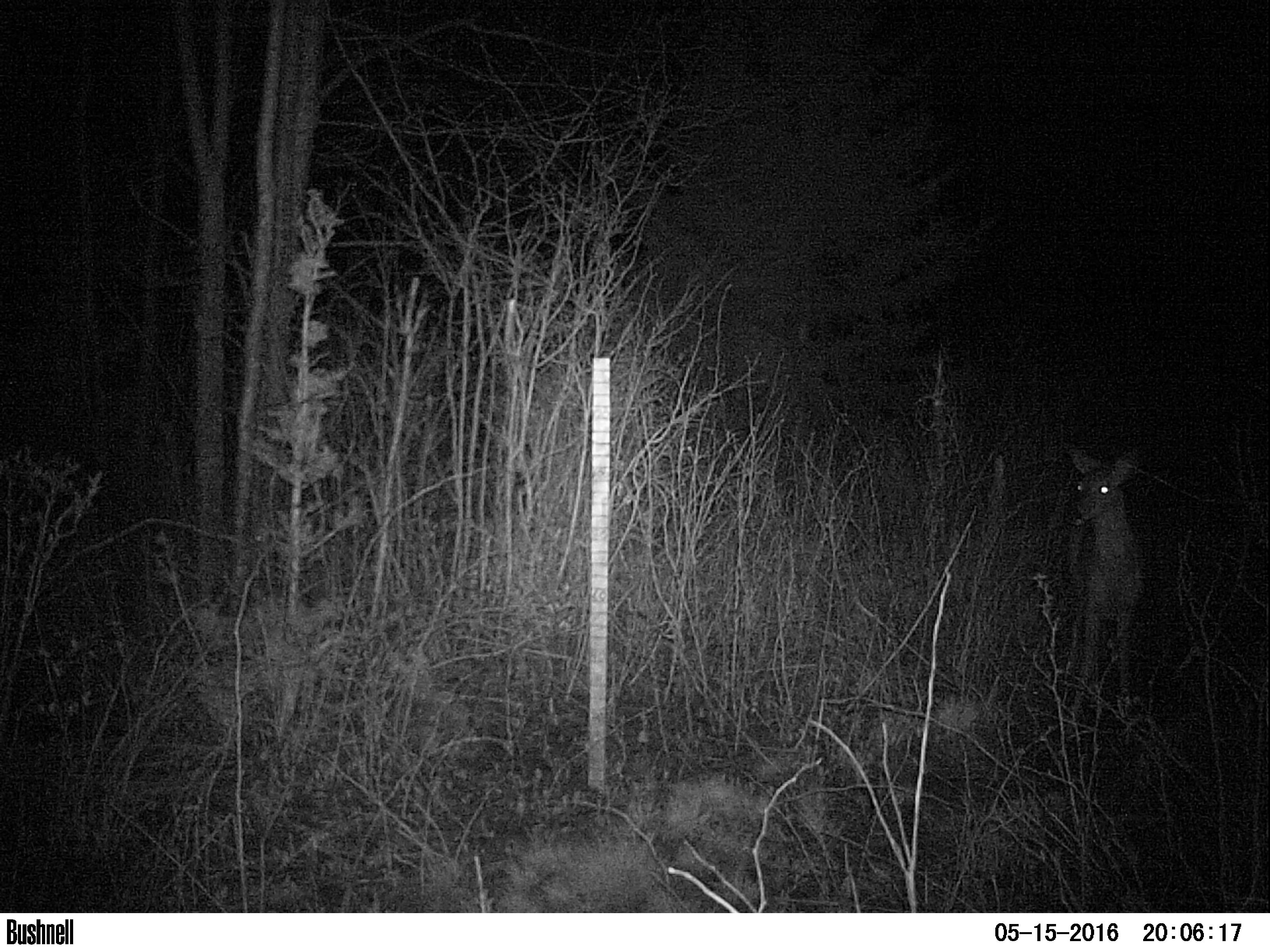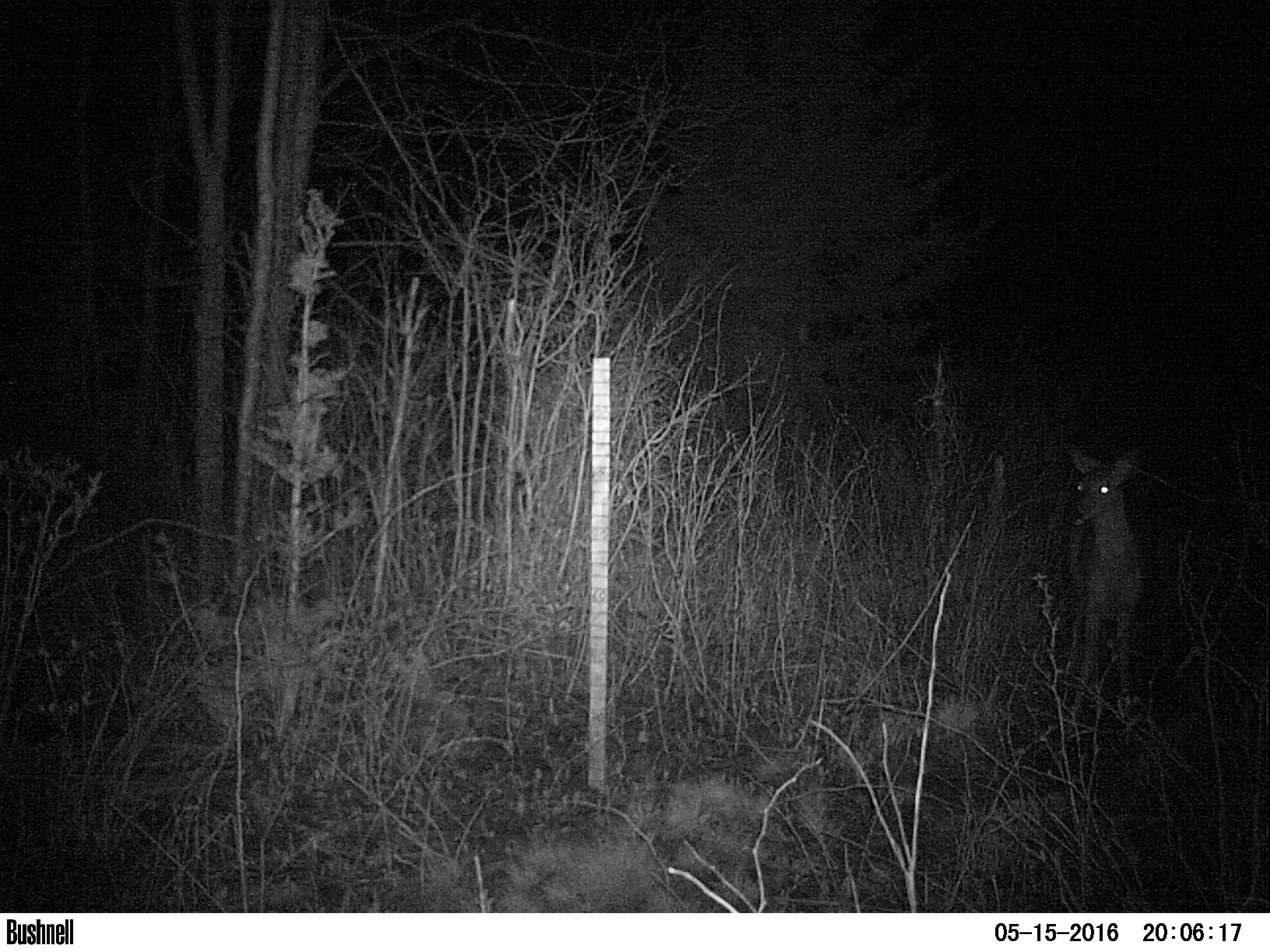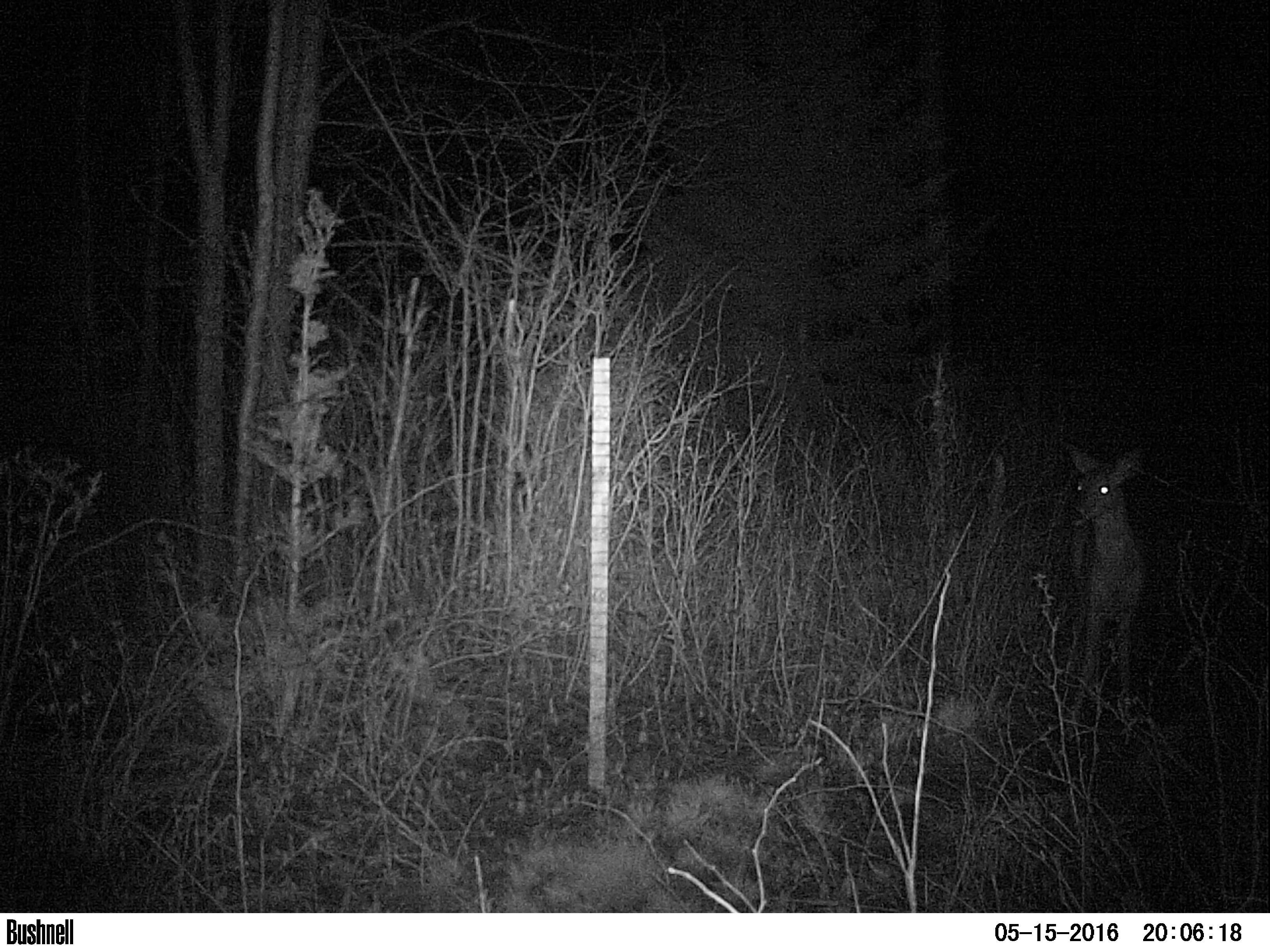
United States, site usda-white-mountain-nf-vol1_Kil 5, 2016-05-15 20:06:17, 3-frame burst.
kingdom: Animalia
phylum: Chordata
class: Mammalia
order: Artiodactyla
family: Cervidae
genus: Odocoileus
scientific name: Odocoileus virginianus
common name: white-tailed deer